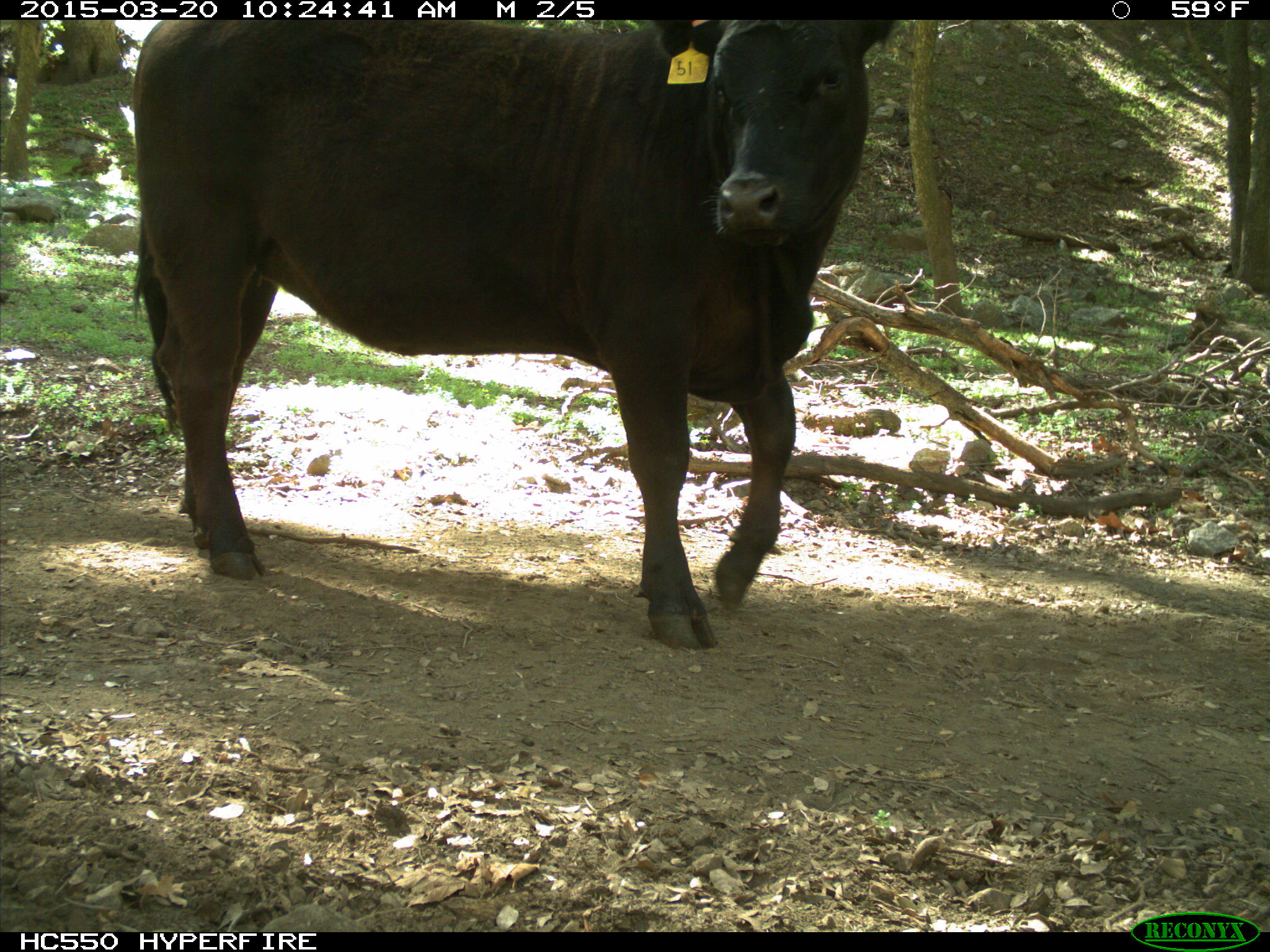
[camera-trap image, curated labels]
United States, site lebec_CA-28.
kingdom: Animalia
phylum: Chordata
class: Mammalia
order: Artiodactyla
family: Bovidae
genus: Bos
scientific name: Bos taurus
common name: domestic cow